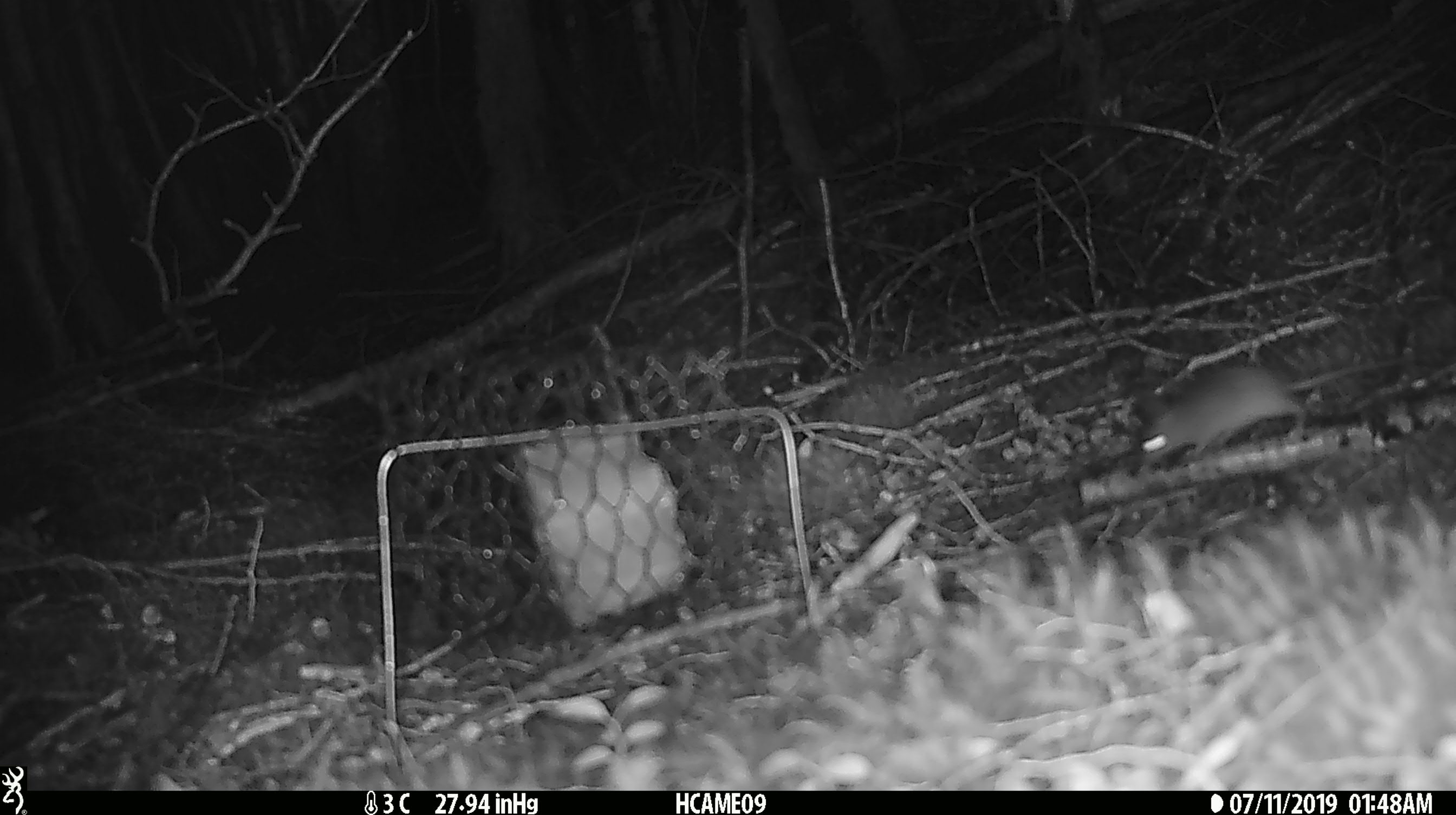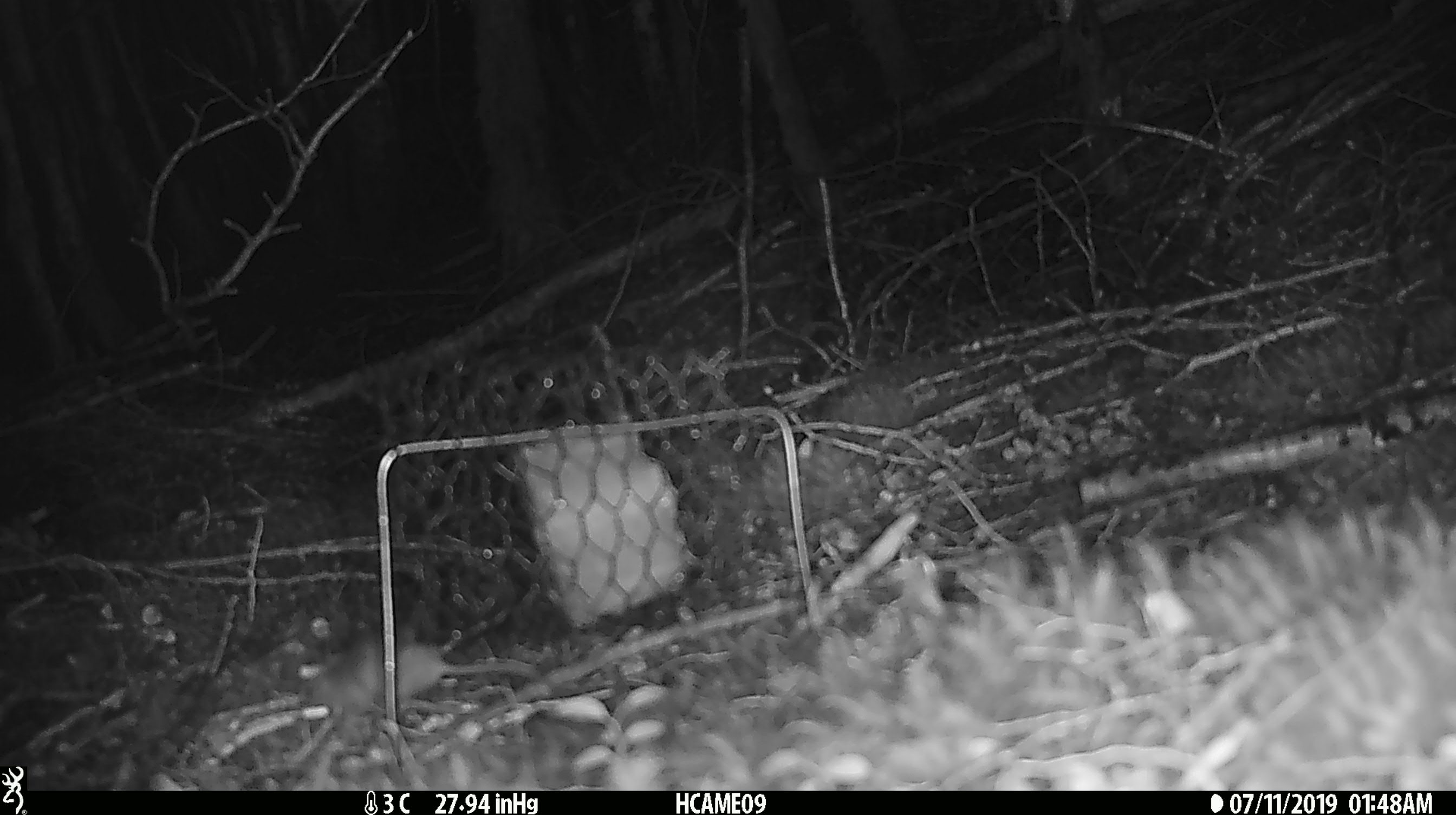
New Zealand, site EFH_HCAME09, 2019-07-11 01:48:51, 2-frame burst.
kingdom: Animalia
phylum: Chordata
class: Mammalia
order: Rodentia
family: Muridae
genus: Mus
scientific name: Mus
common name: mouse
Mouse (Mus).